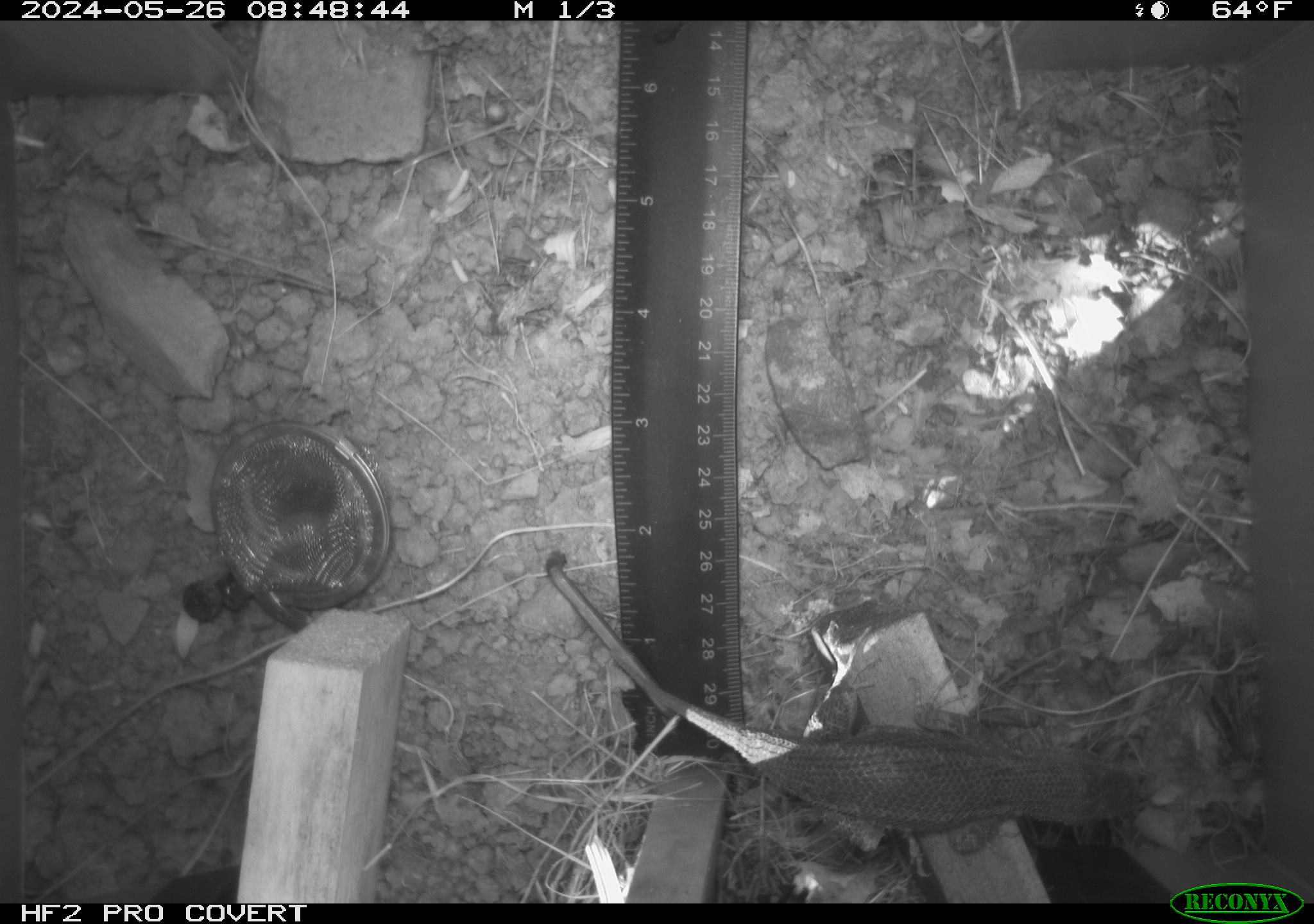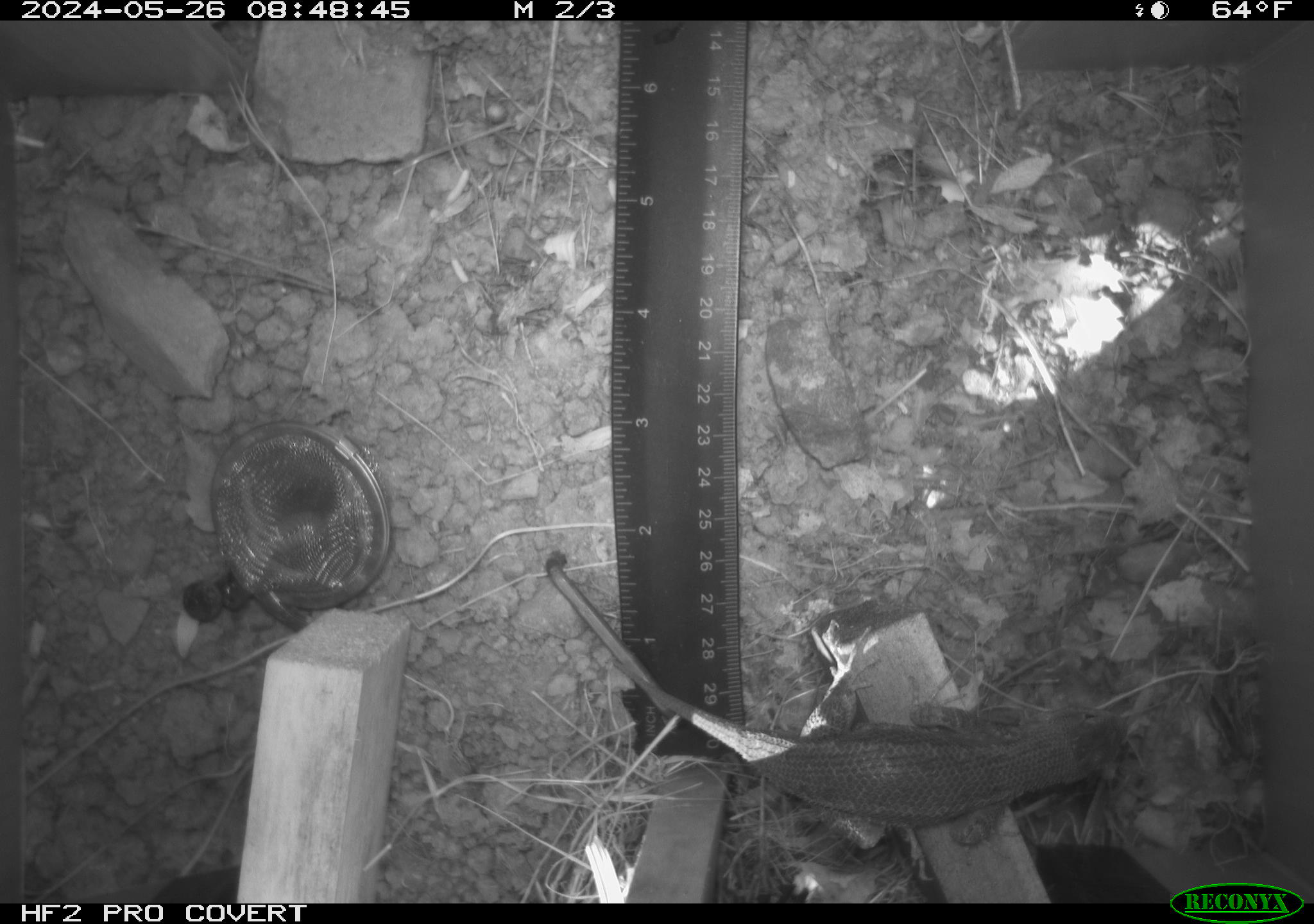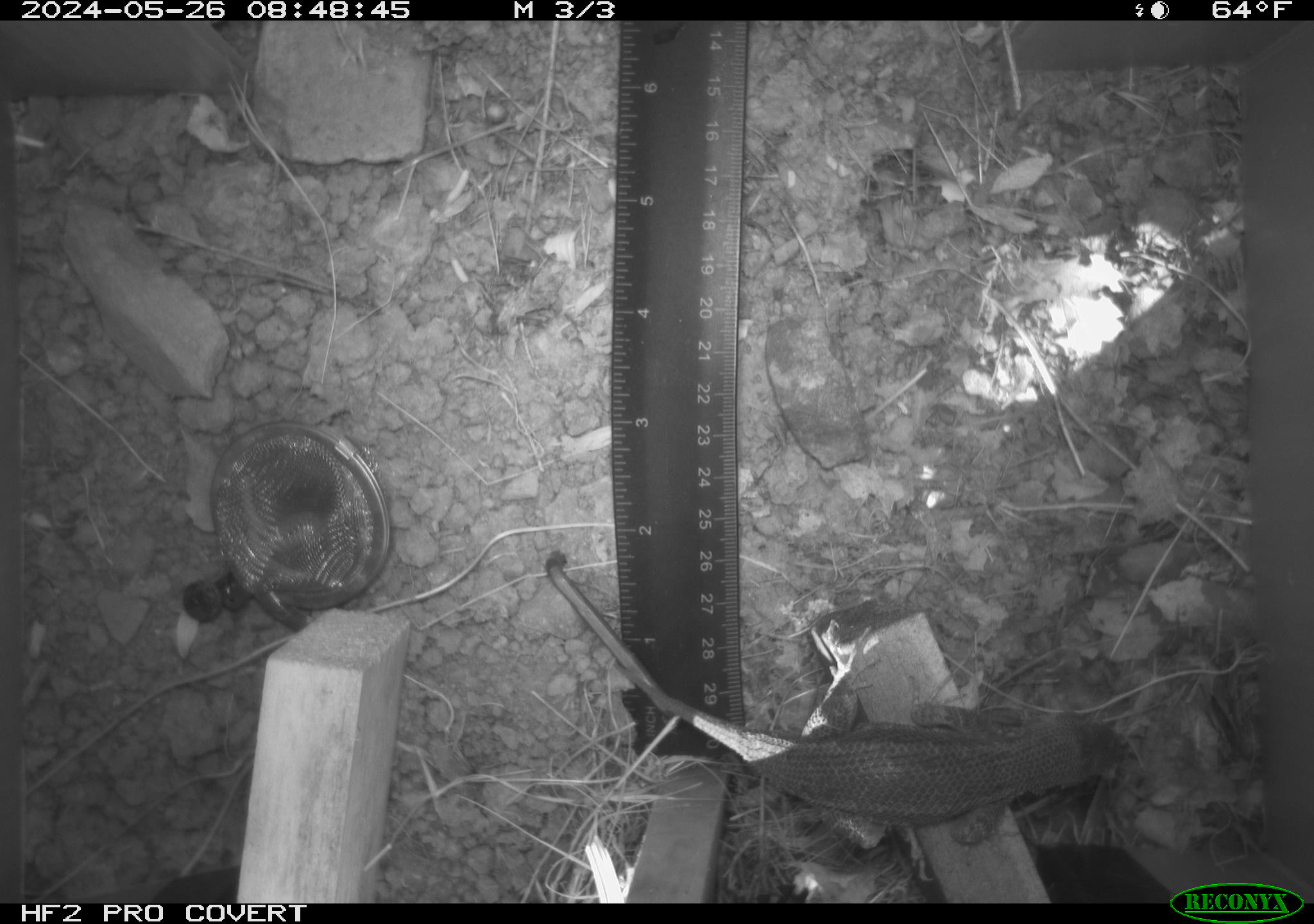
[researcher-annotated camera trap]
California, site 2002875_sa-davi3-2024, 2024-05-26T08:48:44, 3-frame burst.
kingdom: Animalia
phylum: Chordata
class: Reptilia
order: Squamata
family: Phrynosomatidae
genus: Sceloporus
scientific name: Sceloporus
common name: spiny lizards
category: sceloporus species